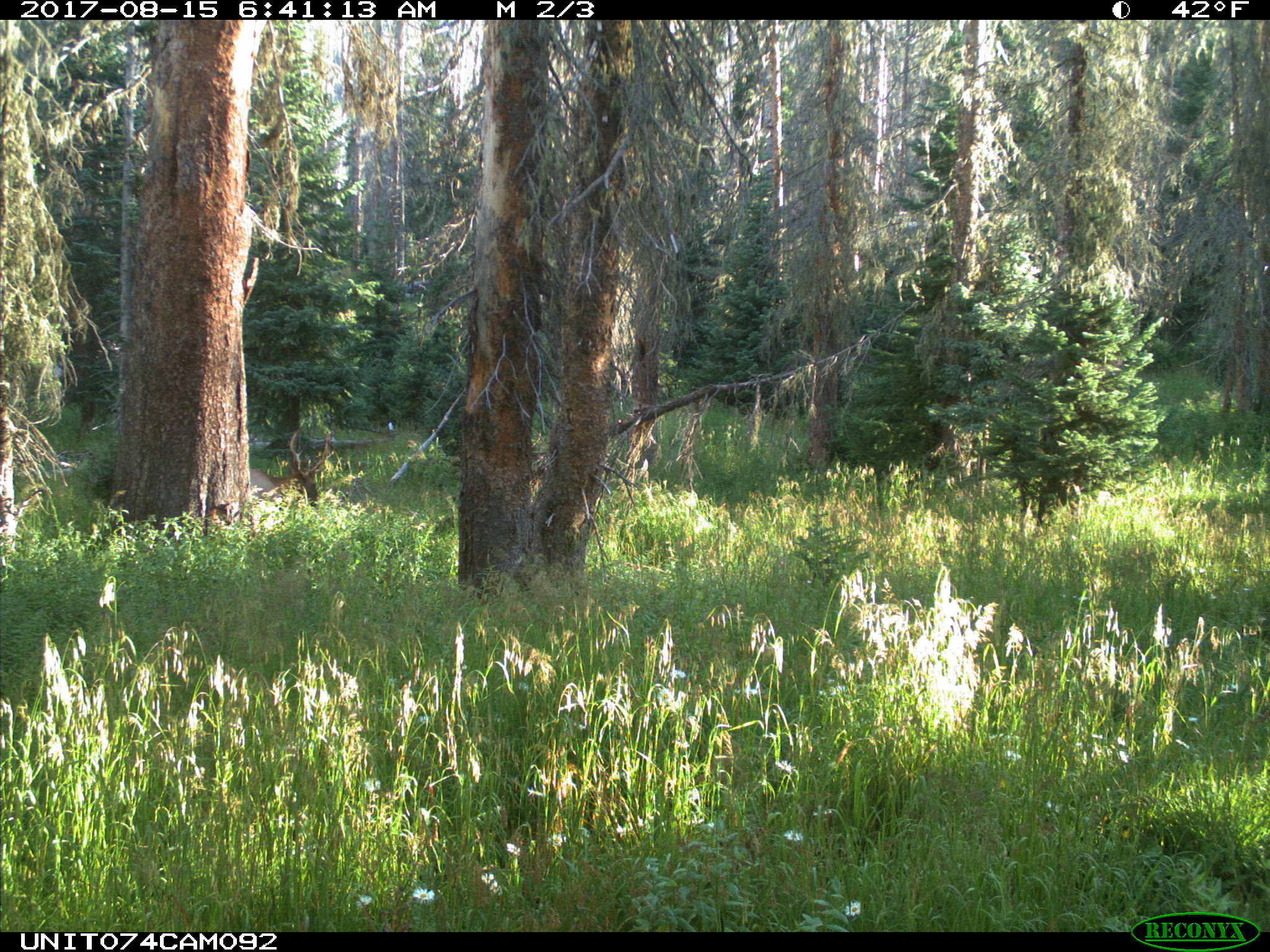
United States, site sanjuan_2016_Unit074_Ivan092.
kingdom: Animalia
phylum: Chordata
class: Mammalia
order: Artiodactyla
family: Cervidae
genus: Cervus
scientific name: Cervus elaphus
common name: red deer